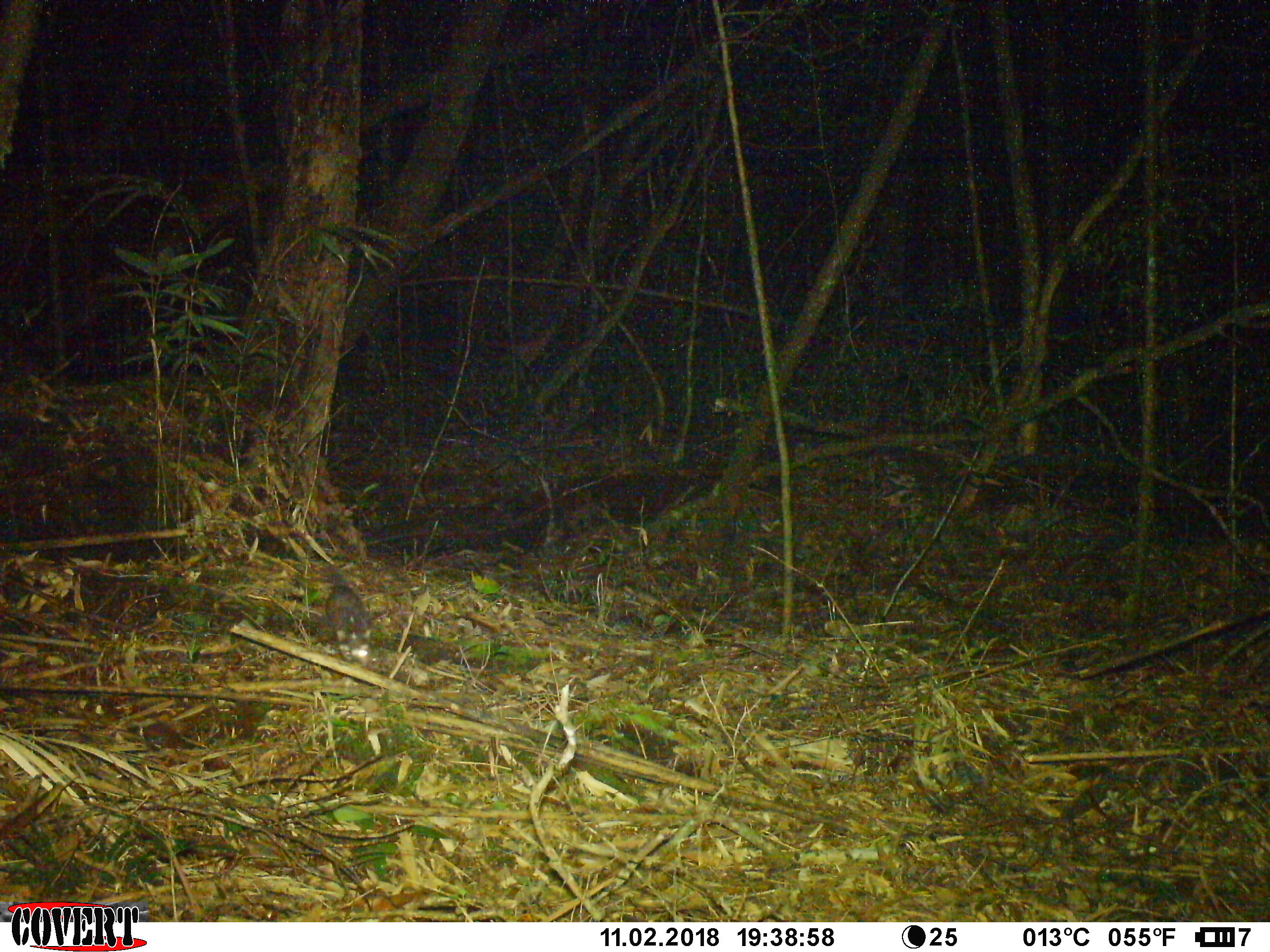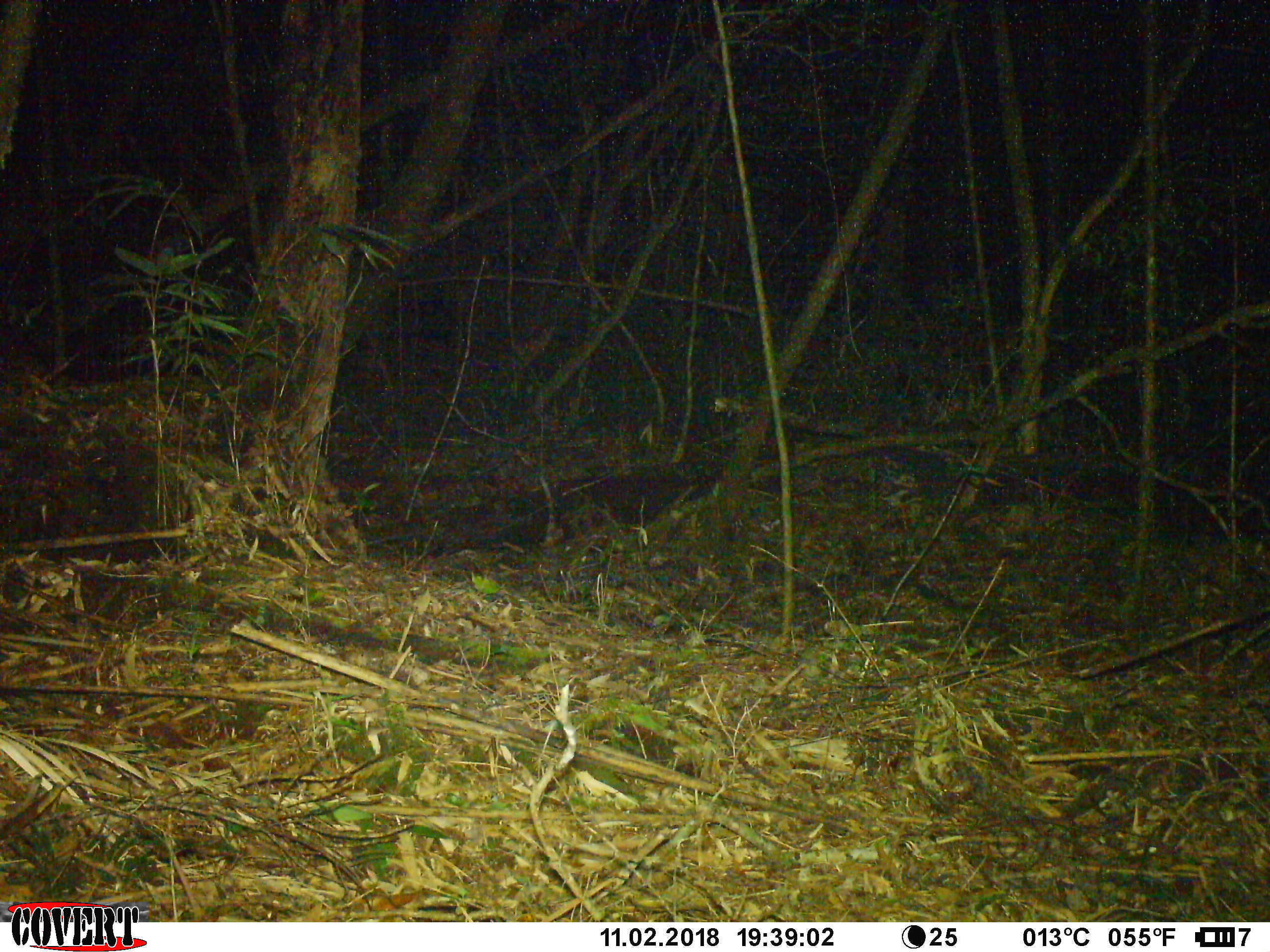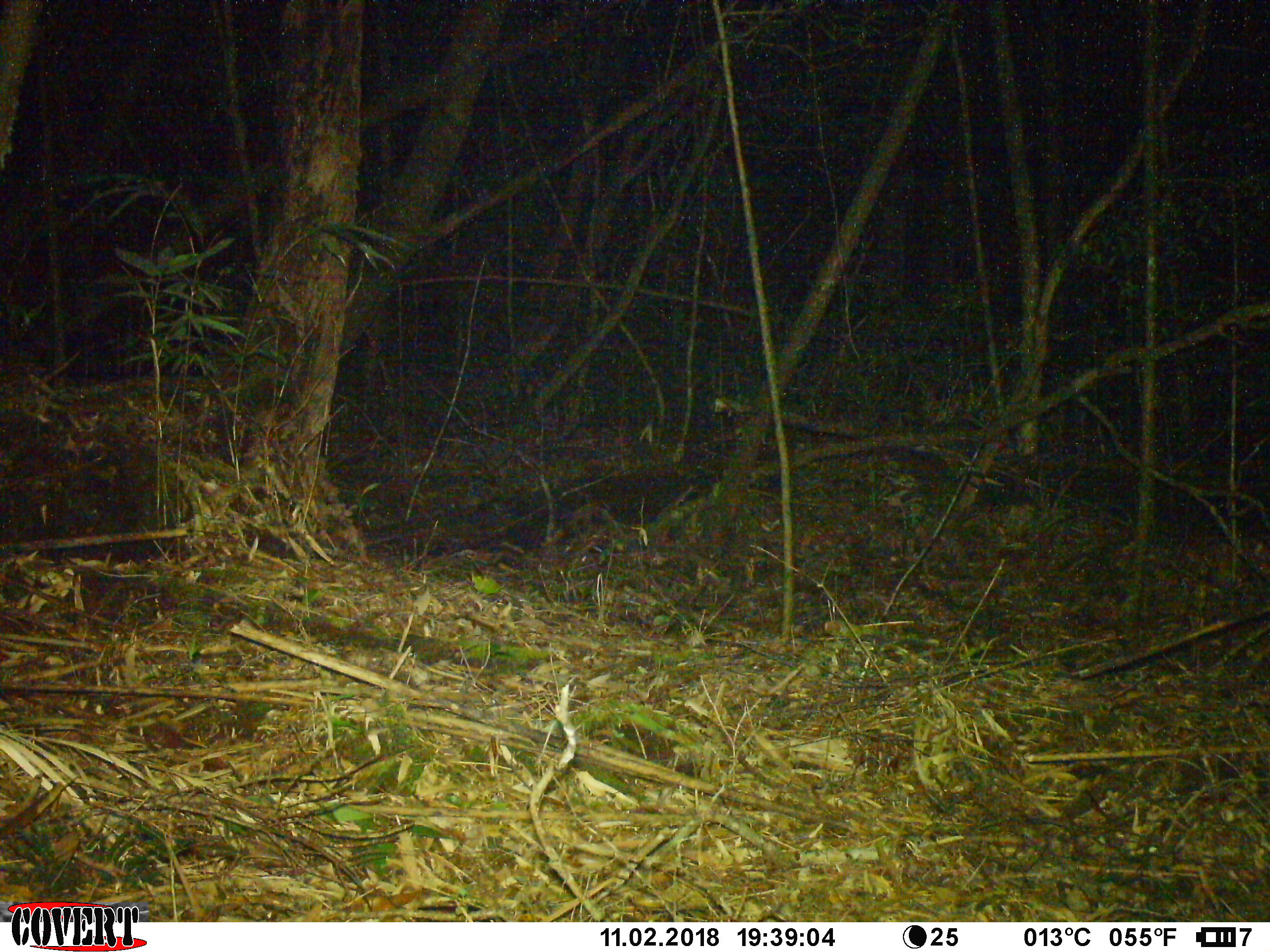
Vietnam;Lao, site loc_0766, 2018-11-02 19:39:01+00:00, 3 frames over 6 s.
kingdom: Animalia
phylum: Chordata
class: Mammalia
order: Carnivora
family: Mustelidae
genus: Melogale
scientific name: Melogale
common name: ferret badger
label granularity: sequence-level